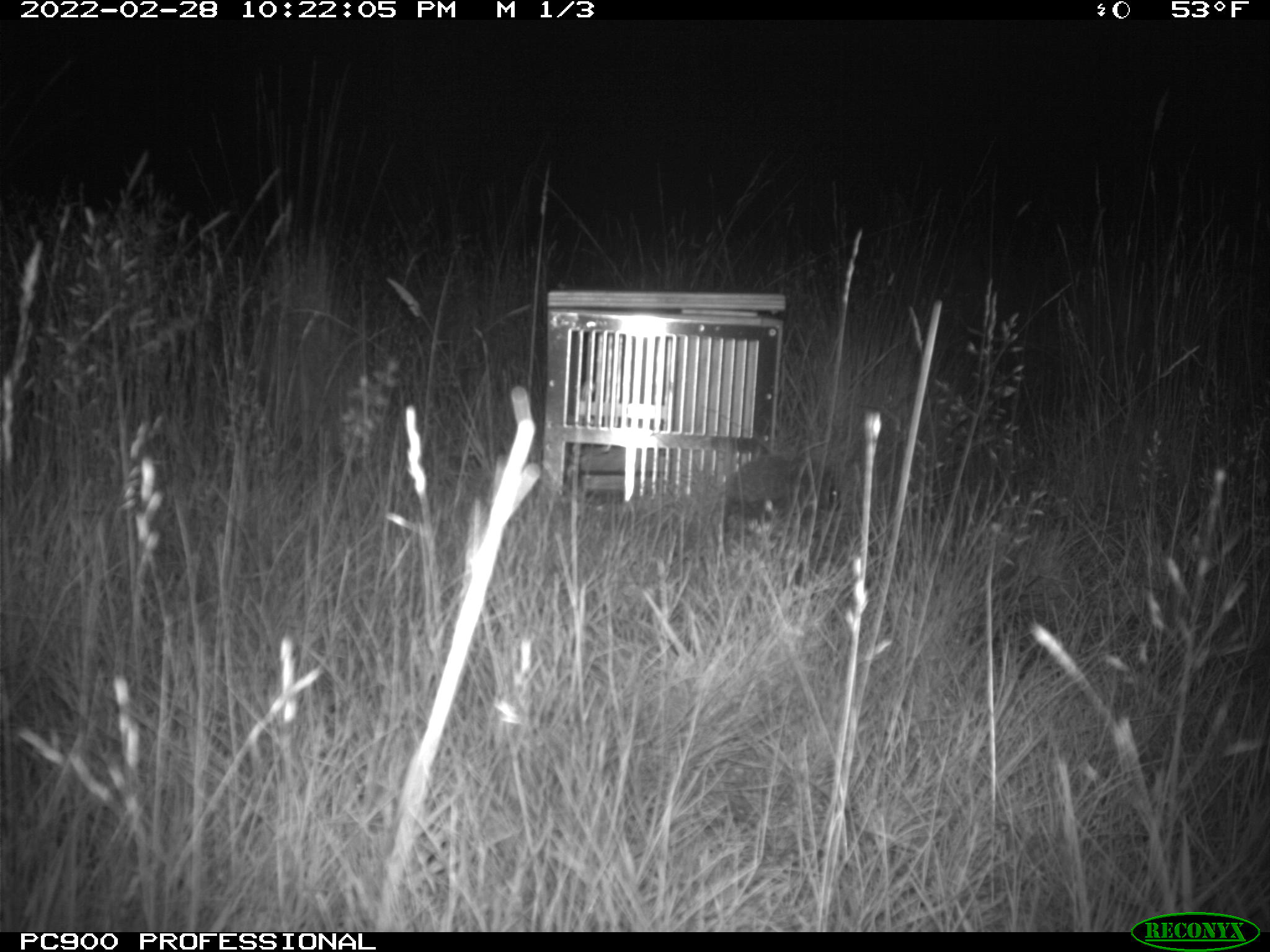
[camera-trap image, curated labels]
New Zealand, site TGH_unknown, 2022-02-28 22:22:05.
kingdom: Animalia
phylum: Chordata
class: Mammalia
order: Eulipotyphla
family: Erinaceidae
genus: Erinaceus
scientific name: Erinaceus europaeus europaeus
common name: european hedgehog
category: hedgehog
Hedgehog (european hedgehog) (Erinaceus europaeus europaeus).